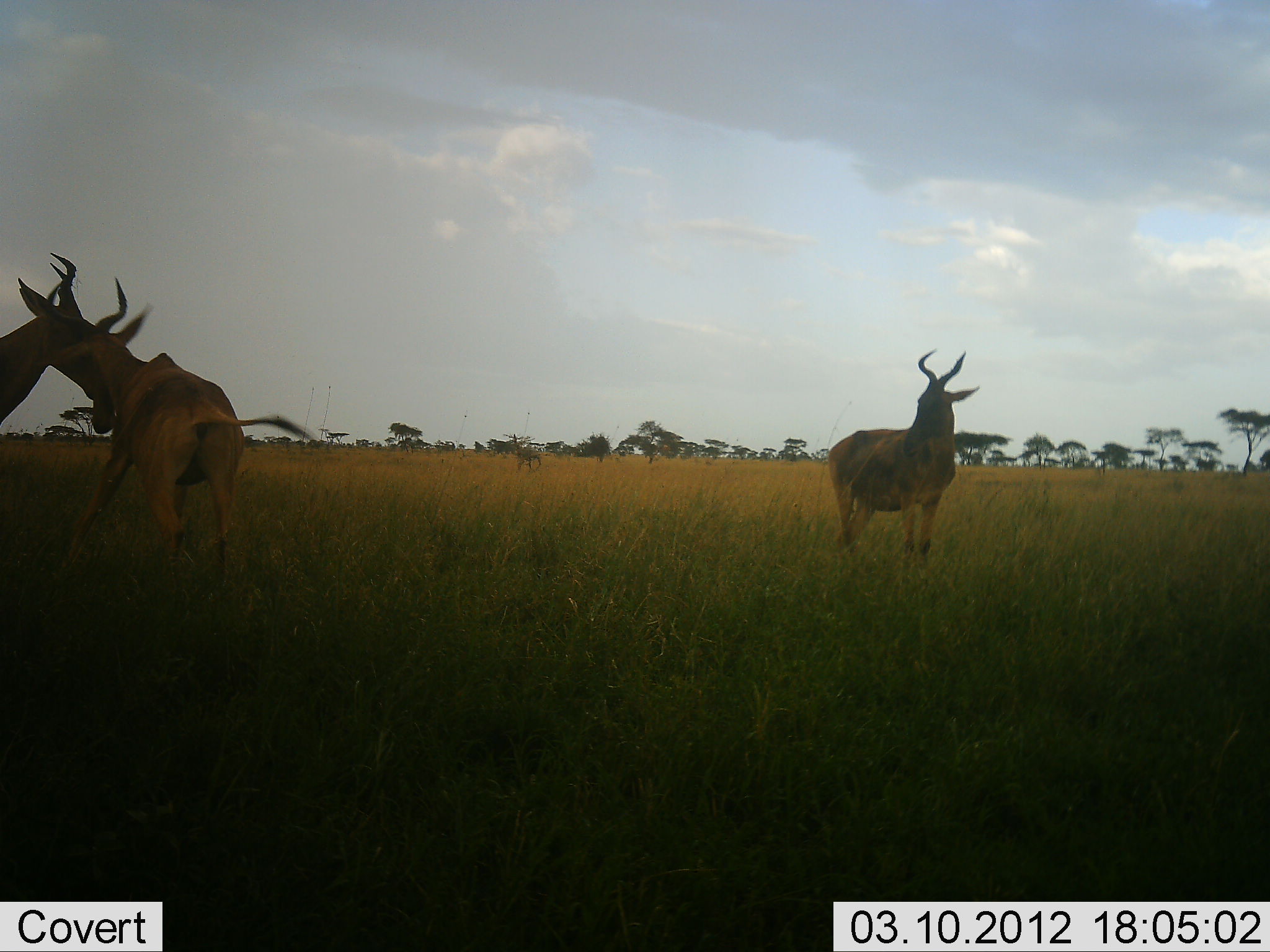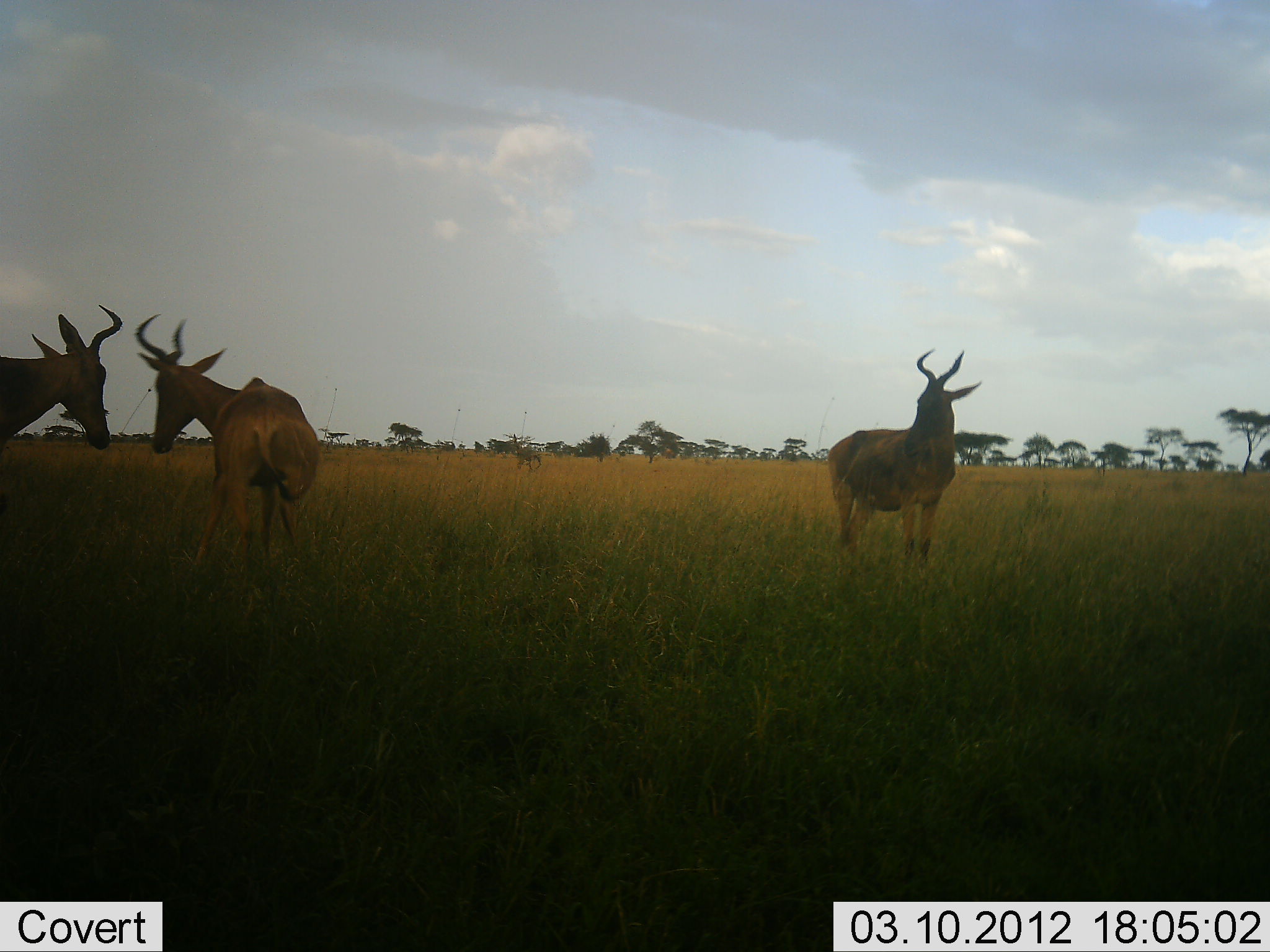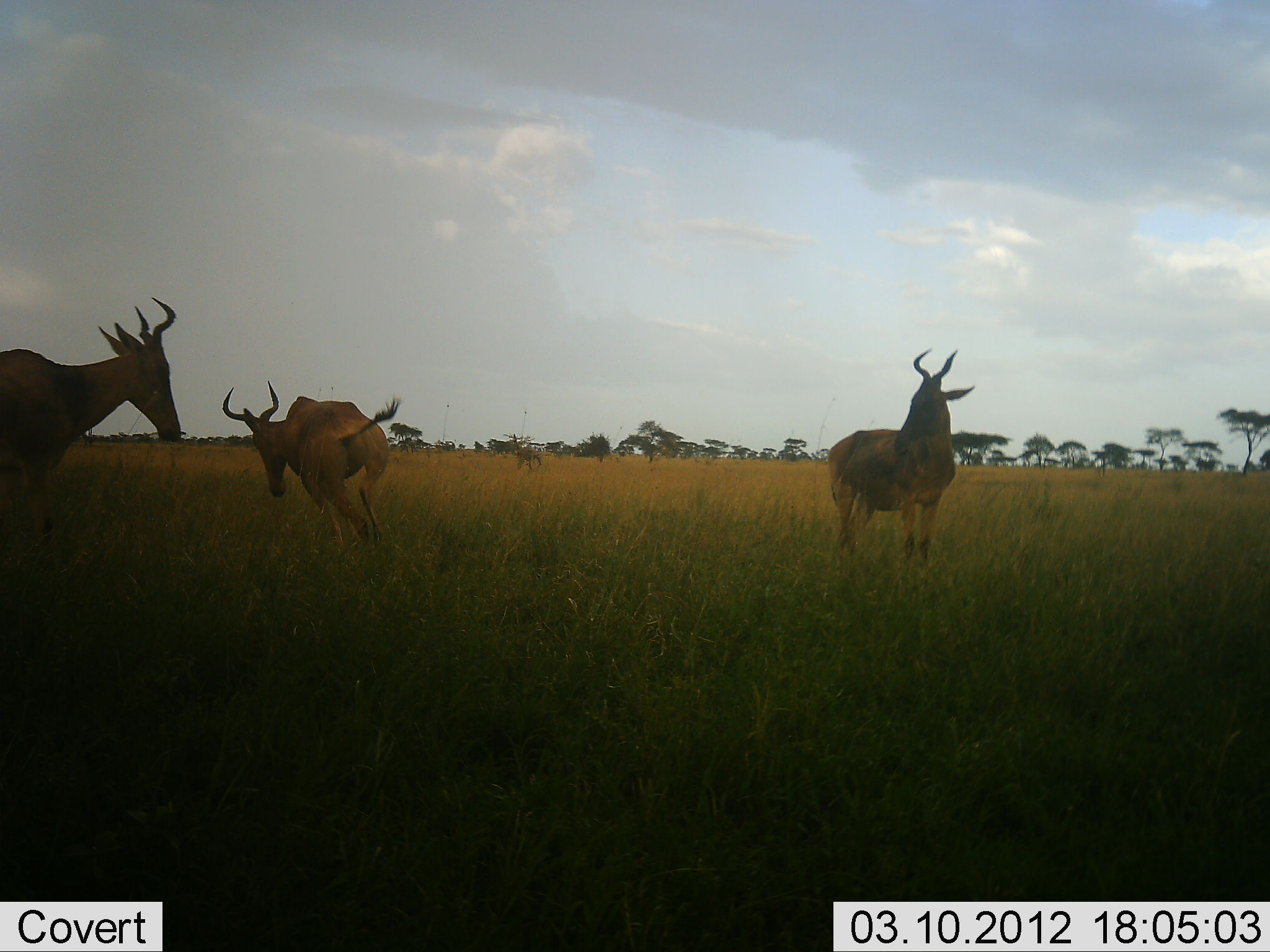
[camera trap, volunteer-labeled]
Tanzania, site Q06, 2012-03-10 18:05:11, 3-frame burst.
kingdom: Animalia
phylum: Chordata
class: Mammalia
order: Artiodactyla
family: Bovidae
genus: Alcelaphus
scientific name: Alcelaphus buselaphus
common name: hartebeest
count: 3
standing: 88%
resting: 0%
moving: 12%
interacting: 76%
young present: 0%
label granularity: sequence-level